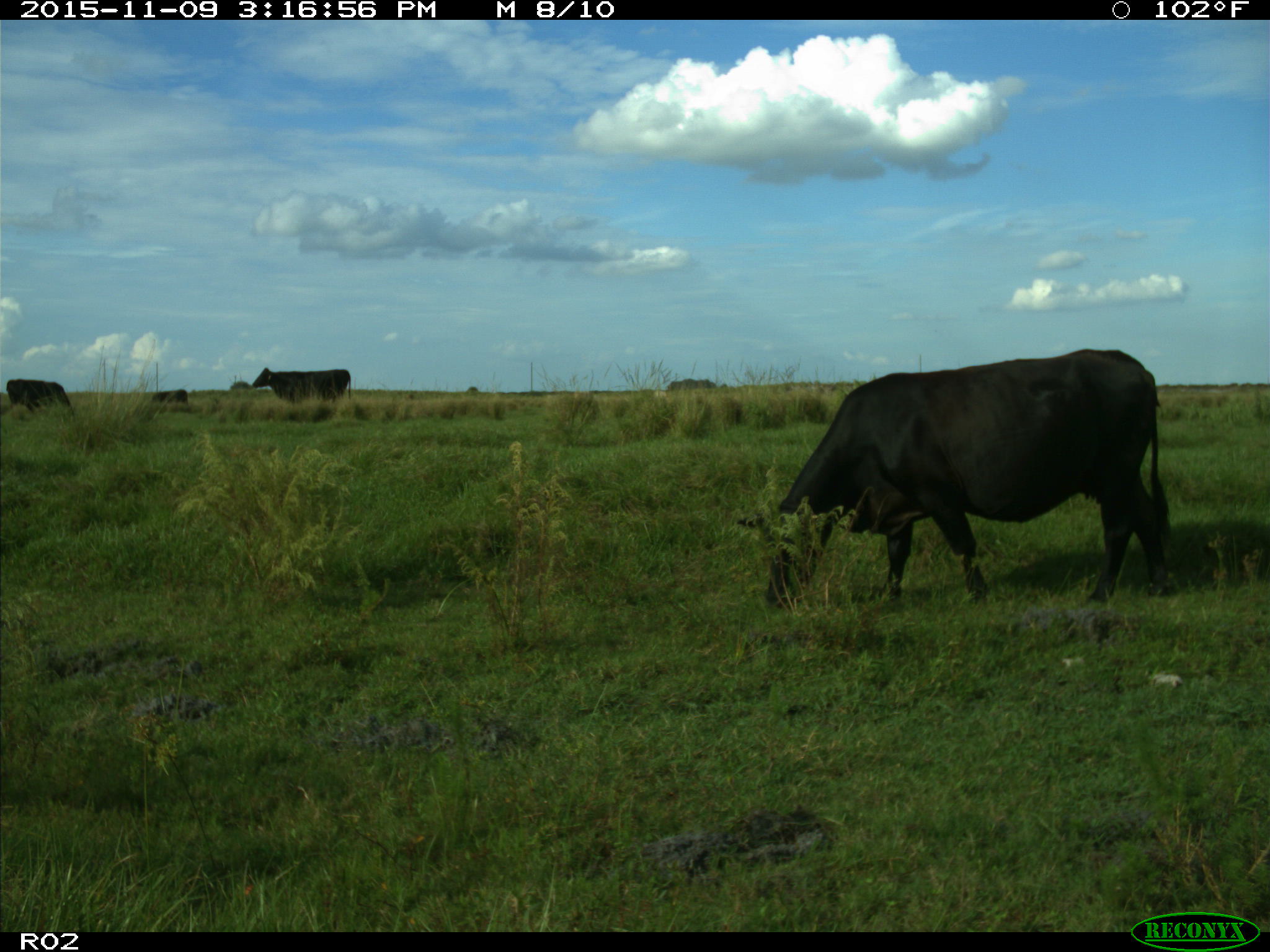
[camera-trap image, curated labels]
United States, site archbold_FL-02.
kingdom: Animalia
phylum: Chordata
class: Mammalia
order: Artiodactyla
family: Bovidae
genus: Bos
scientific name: Bos taurus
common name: domestic cow